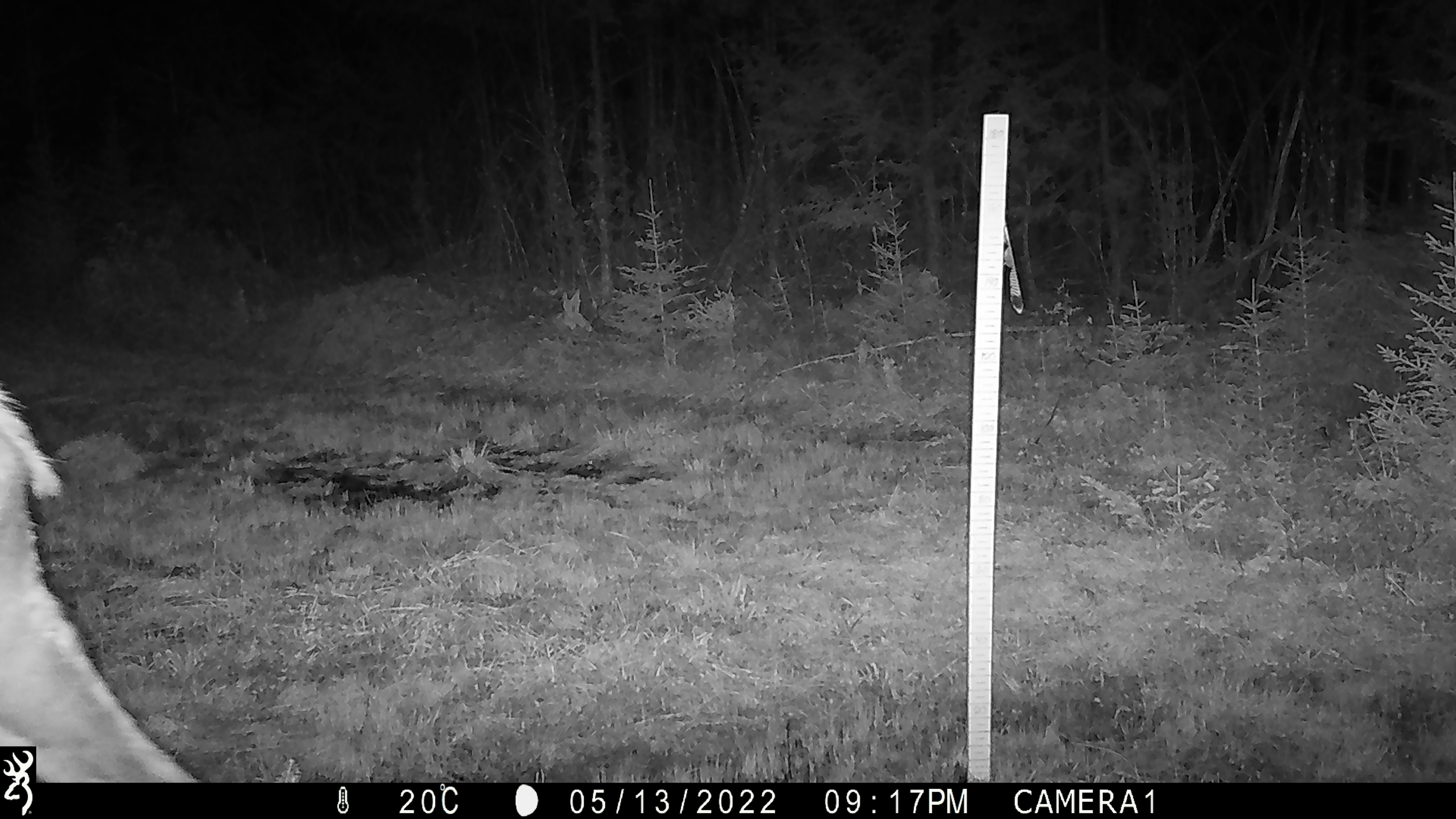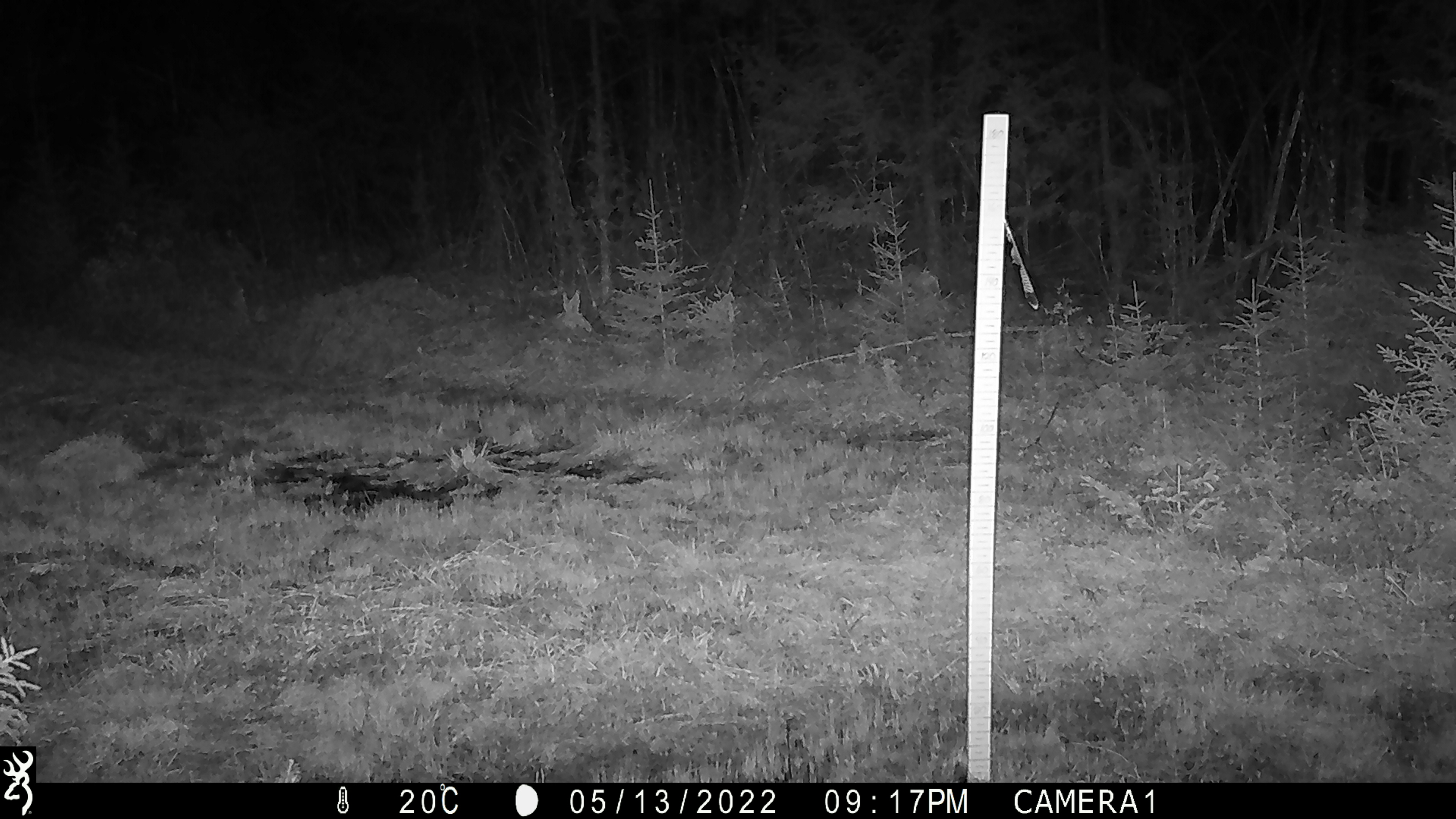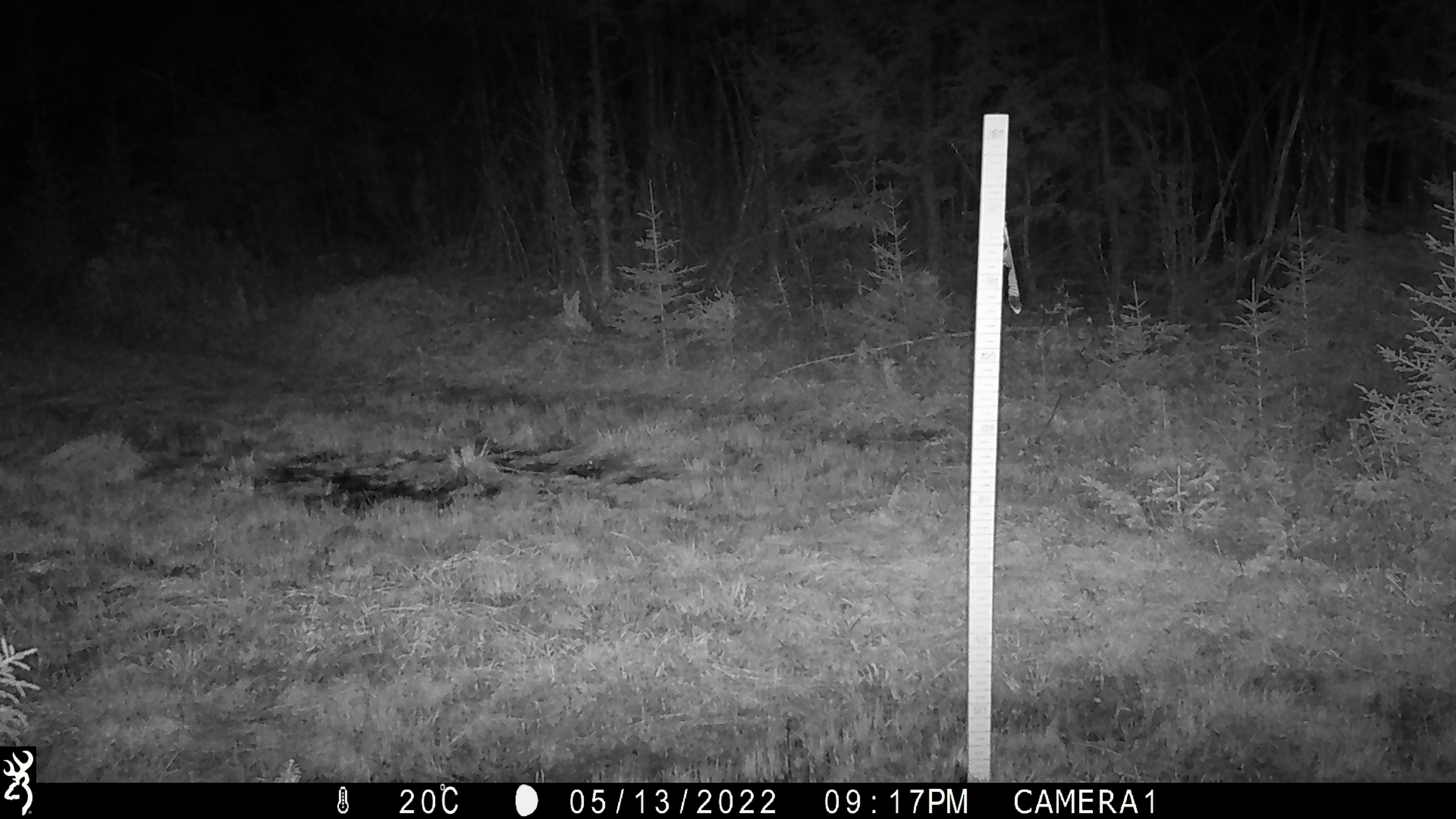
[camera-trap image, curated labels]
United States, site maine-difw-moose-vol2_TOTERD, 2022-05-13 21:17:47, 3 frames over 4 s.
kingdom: Animalia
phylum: Chordata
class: Mammalia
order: Artiodactyla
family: Cervidae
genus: Alces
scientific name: Alces alces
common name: moose